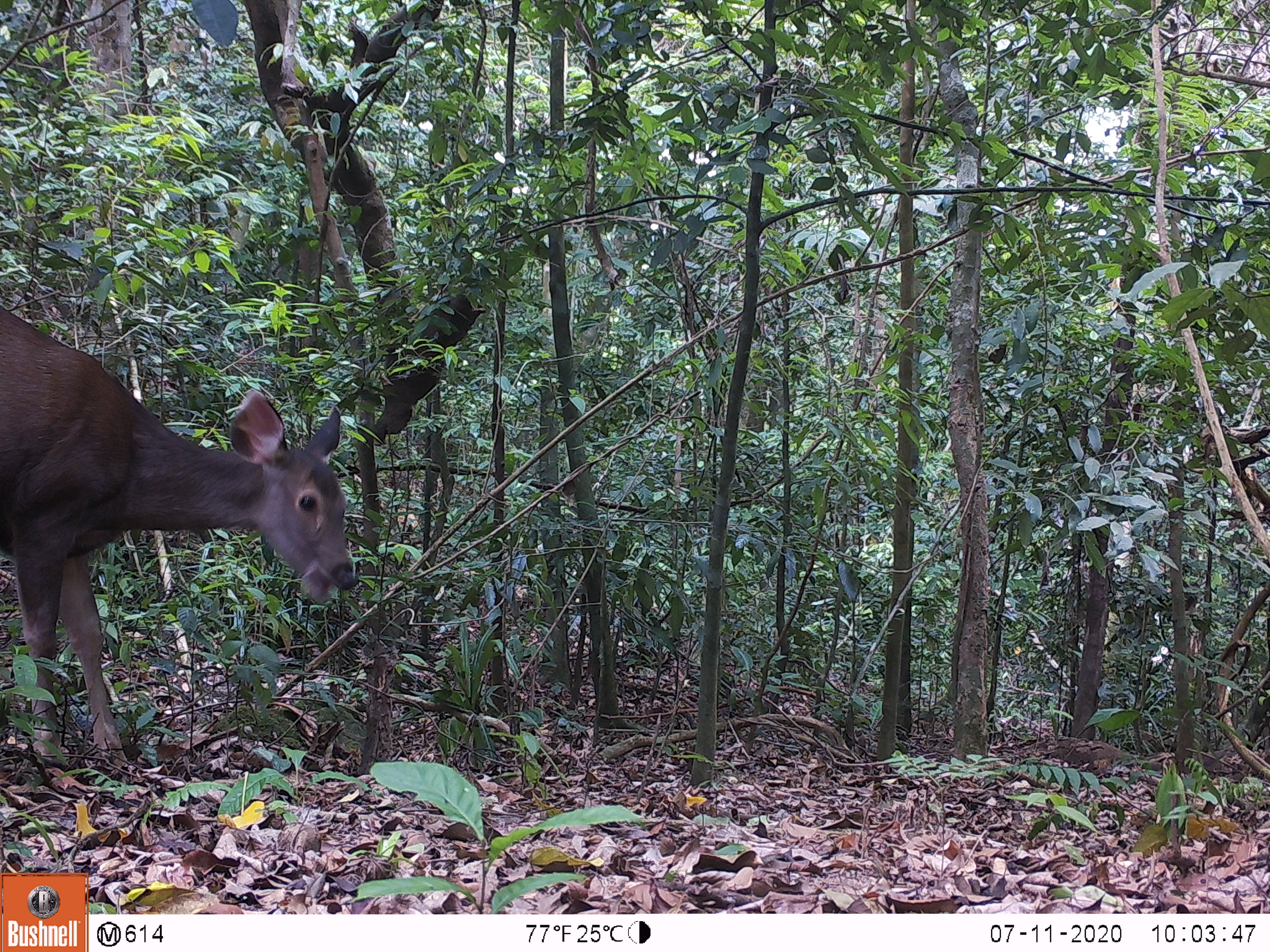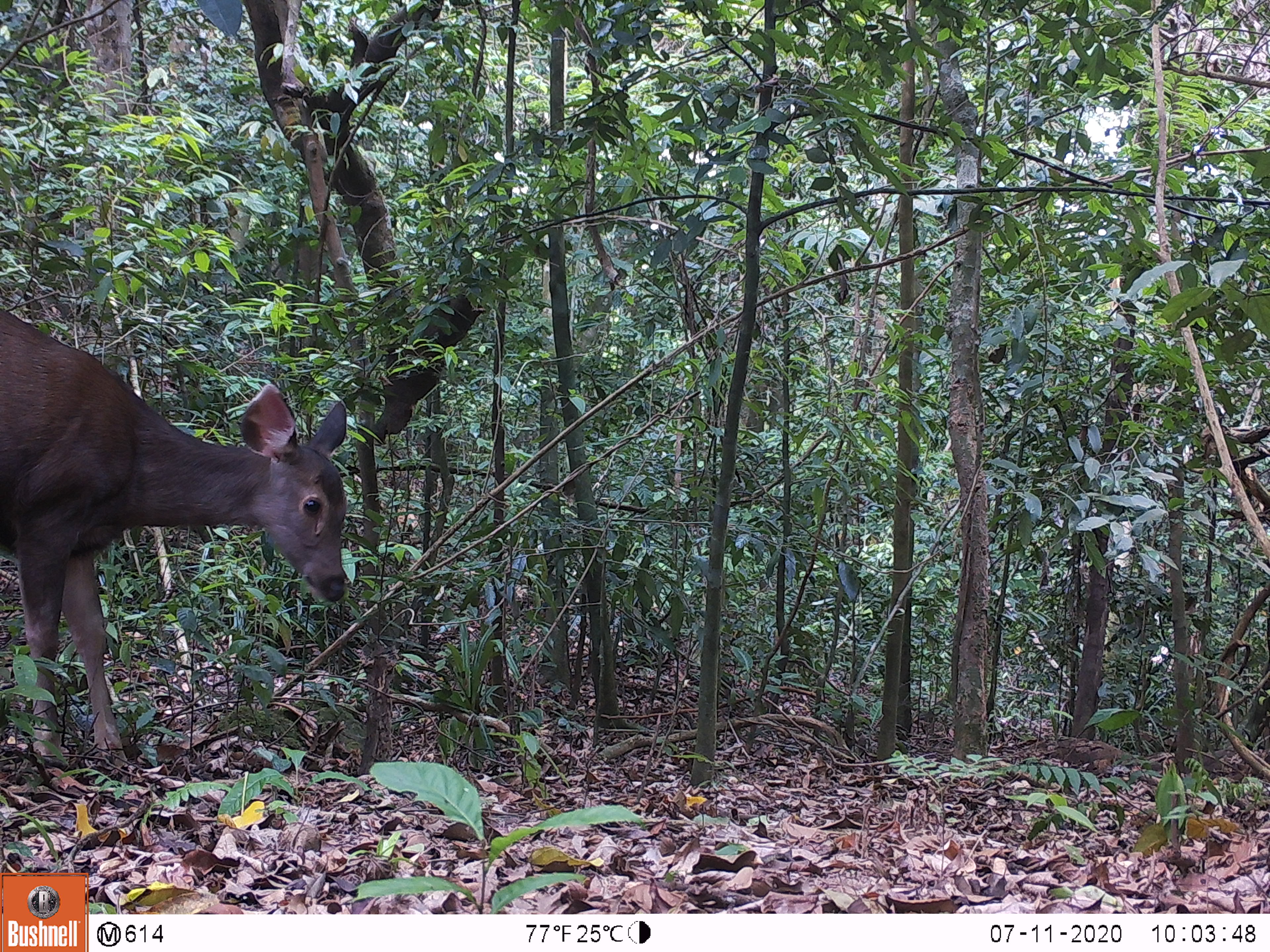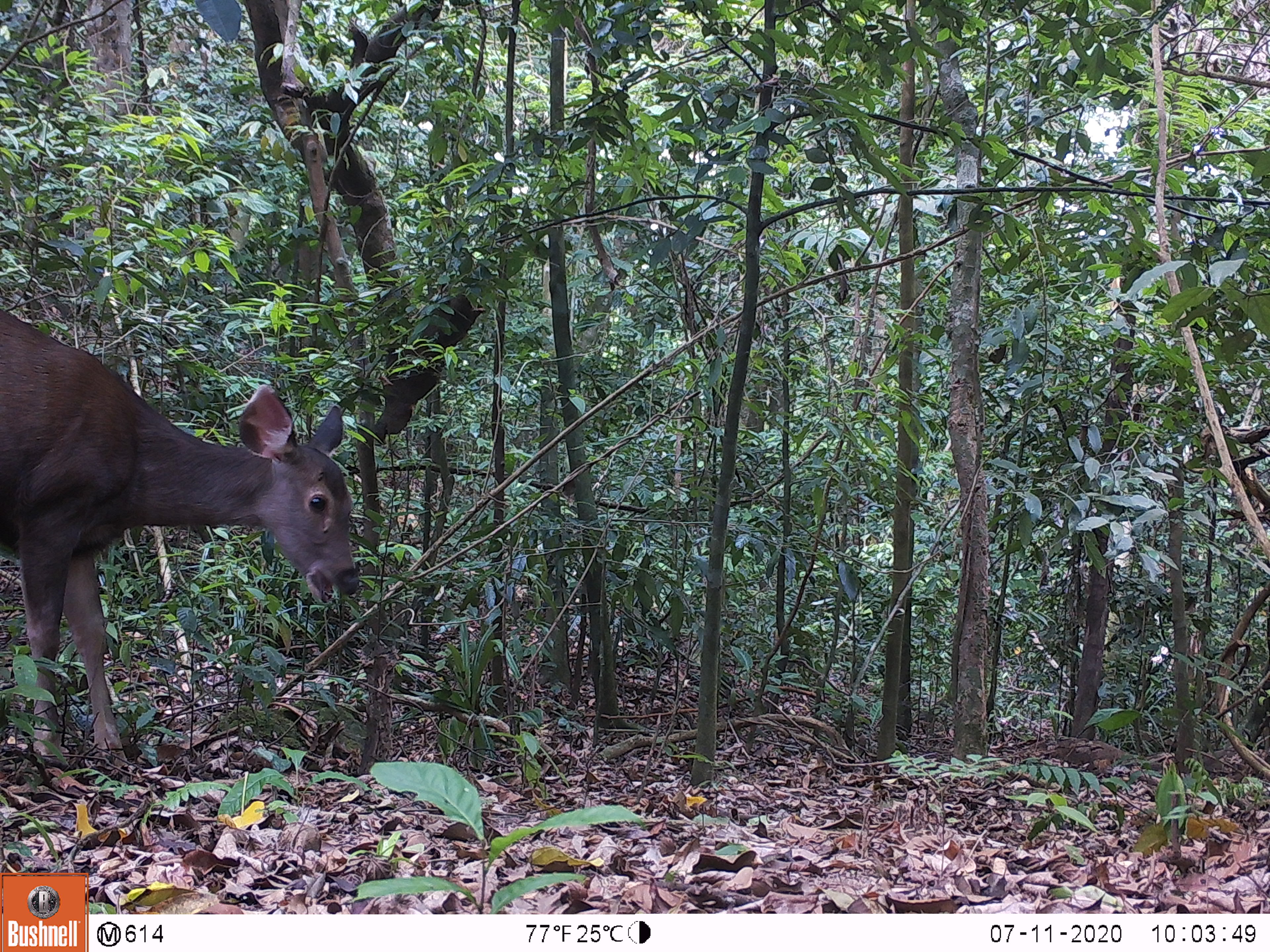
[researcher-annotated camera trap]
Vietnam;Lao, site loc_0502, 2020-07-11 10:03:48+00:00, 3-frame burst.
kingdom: Animalia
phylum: Chordata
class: Mammalia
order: Artiodactyla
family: Cervidae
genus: Rusa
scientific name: Rusa unicolor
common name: sambar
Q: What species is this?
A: Sambar (Rusa unicolor).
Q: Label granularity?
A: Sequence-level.